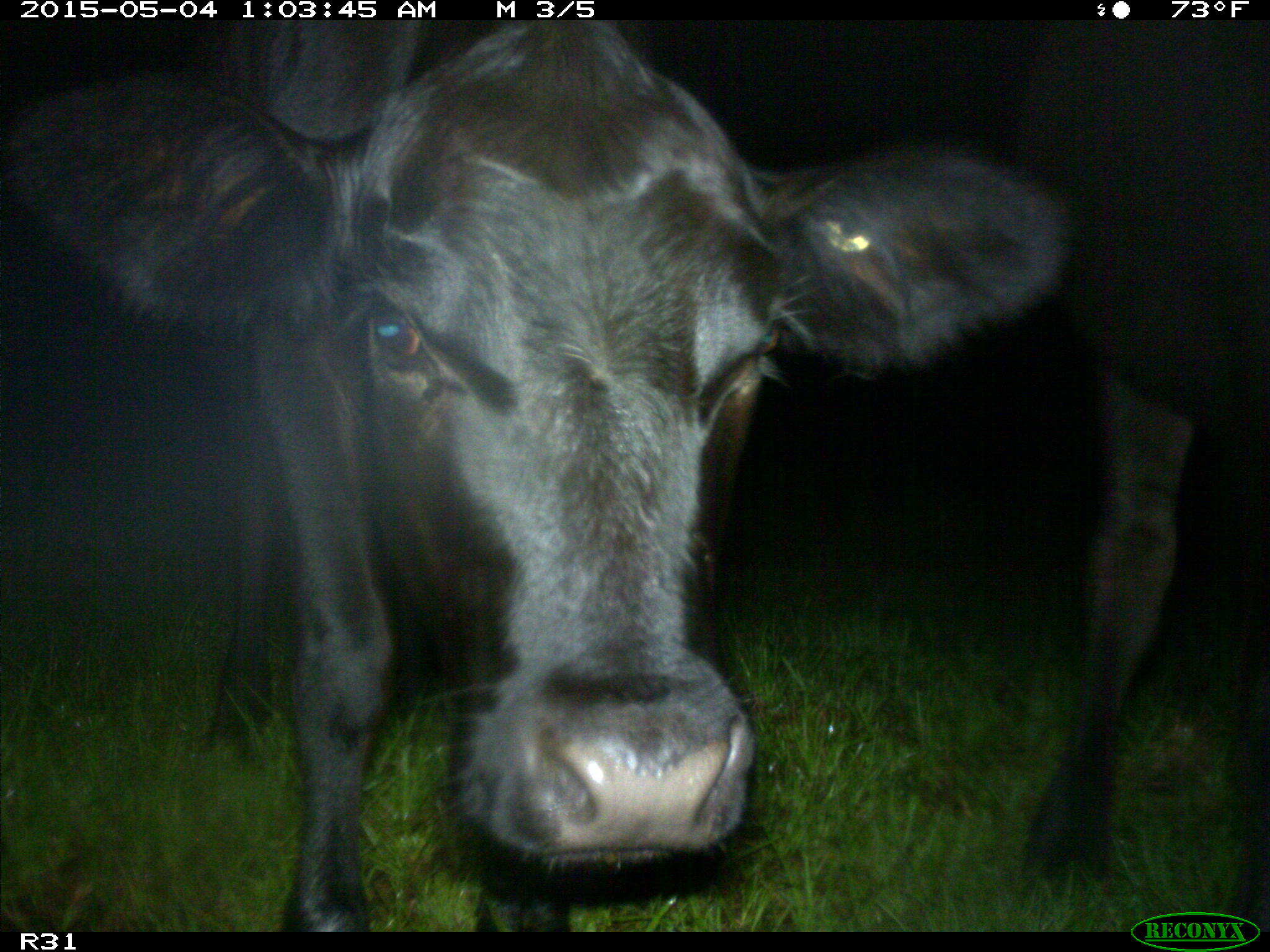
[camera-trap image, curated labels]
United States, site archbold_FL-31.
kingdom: Animalia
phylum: Chordata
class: Mammalia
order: Artiodactyla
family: Bovidae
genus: Bos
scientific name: Bos taurus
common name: domestic cow